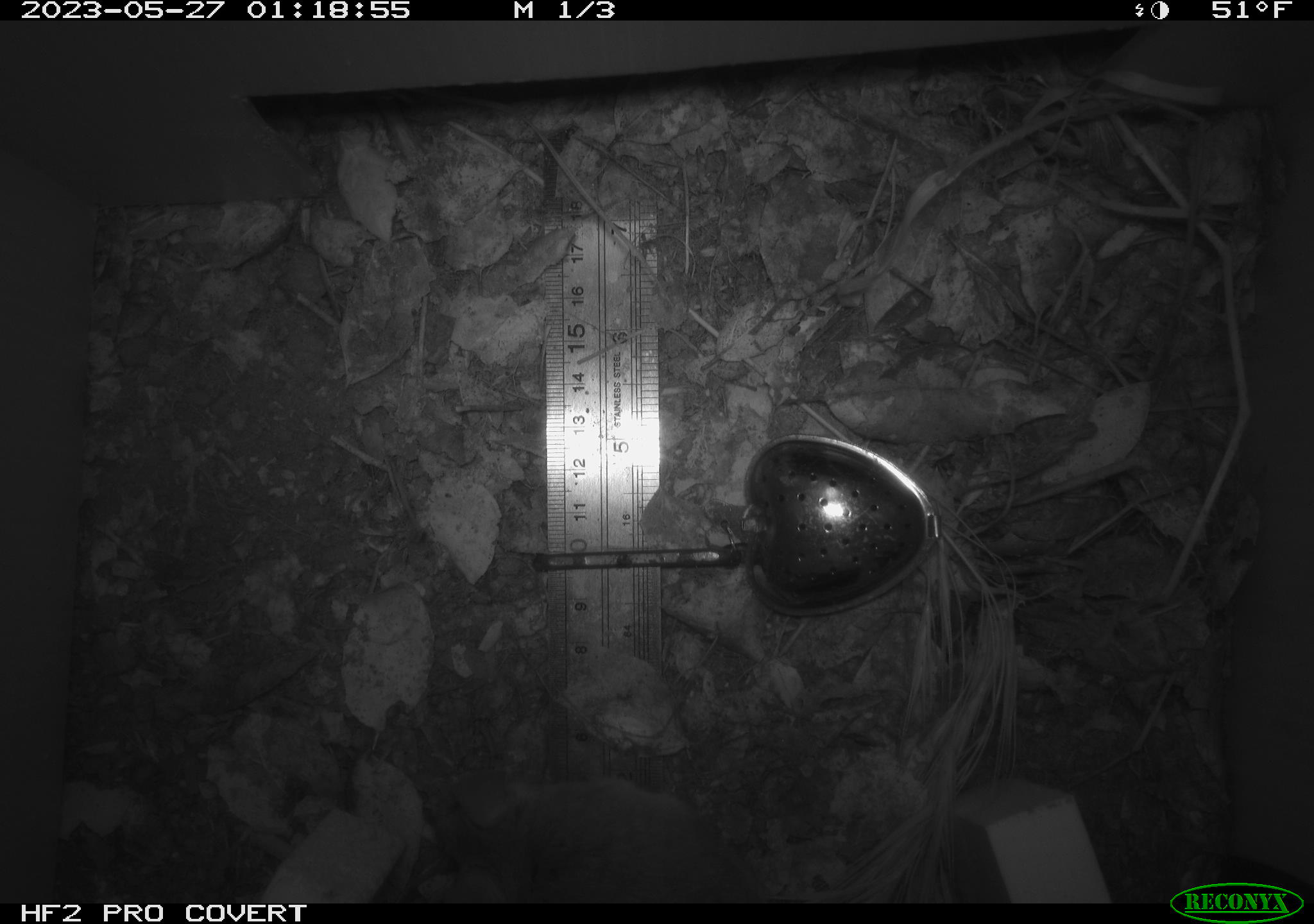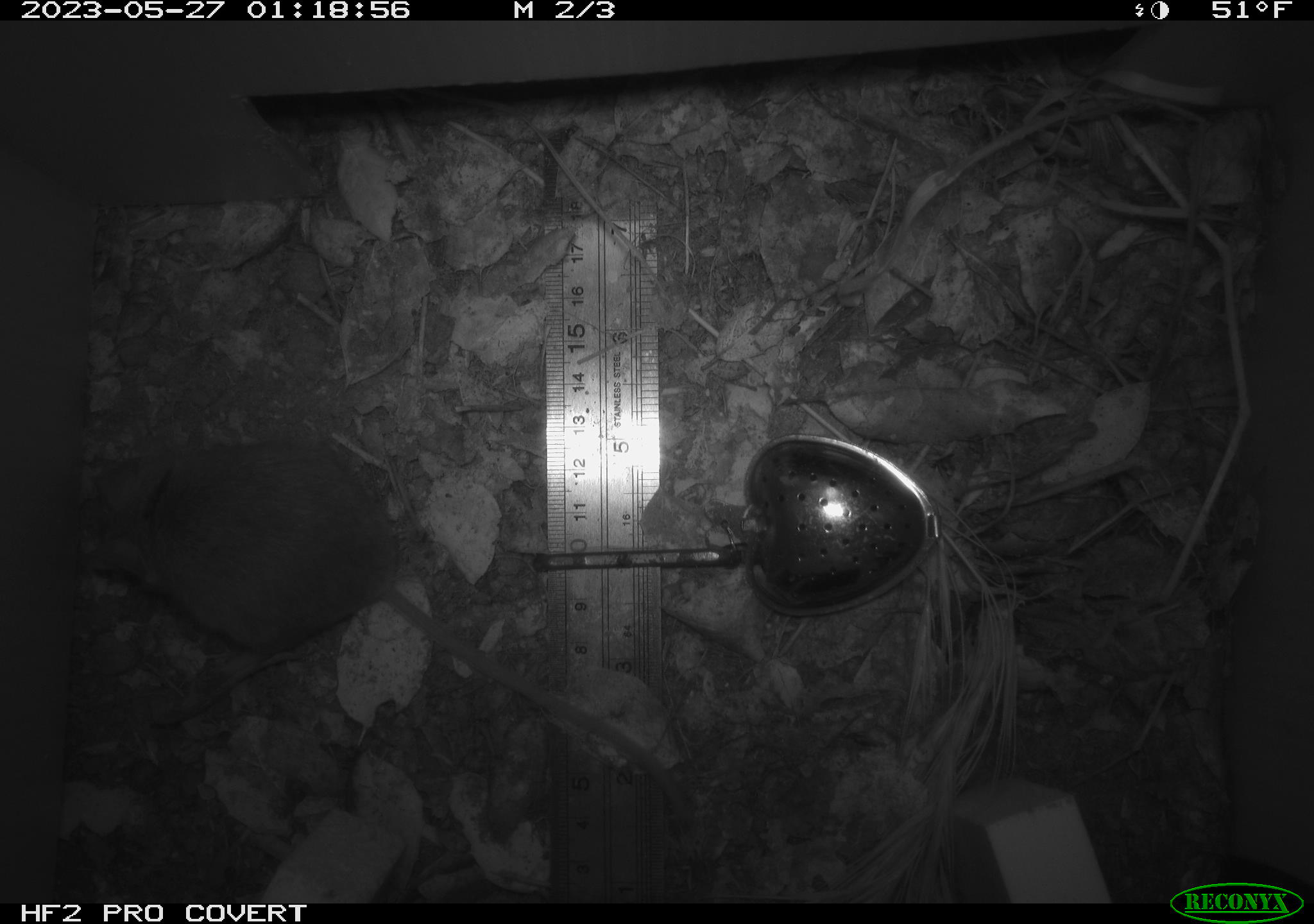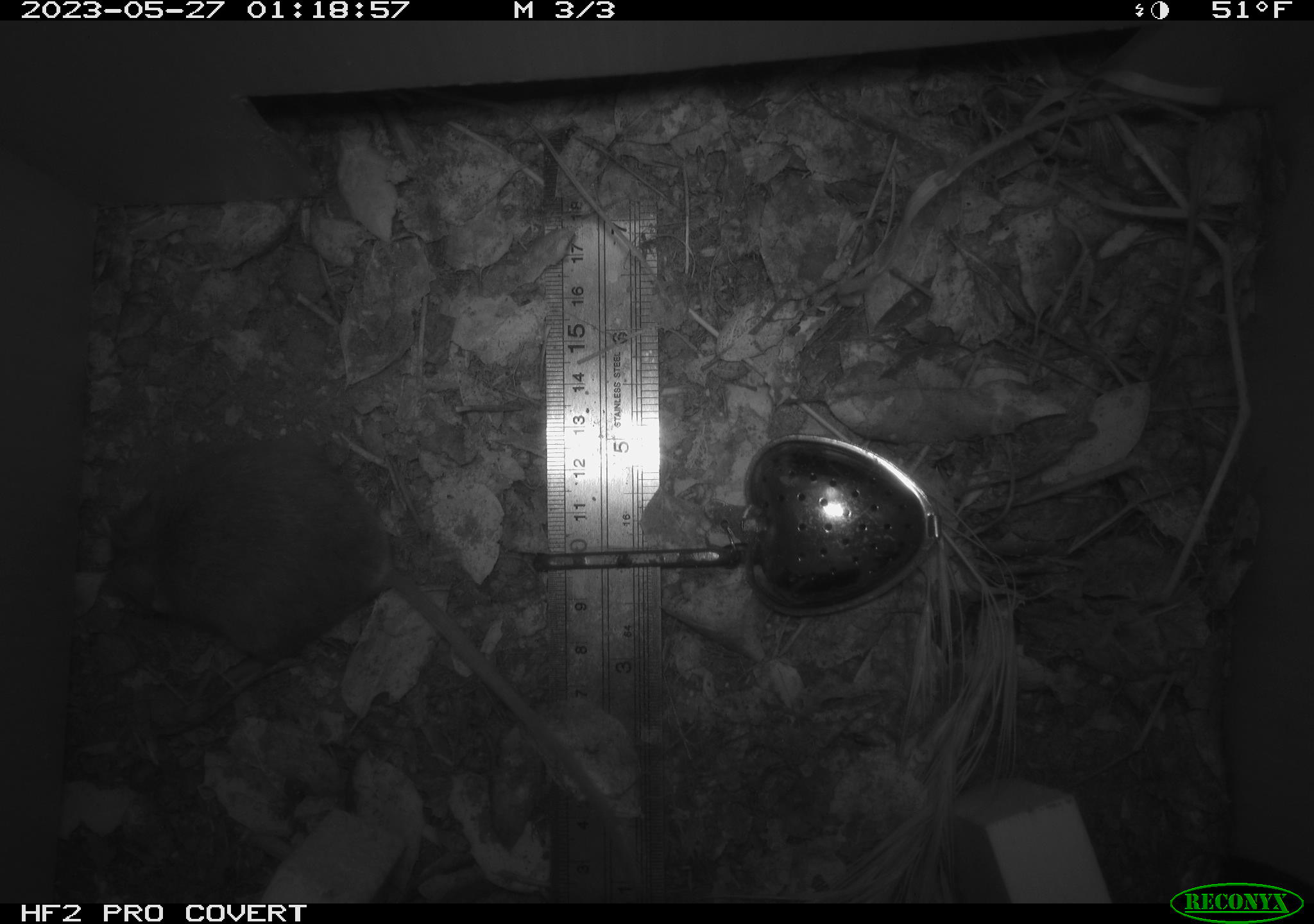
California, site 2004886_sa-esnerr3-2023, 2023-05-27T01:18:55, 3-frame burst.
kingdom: Animalia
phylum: Chordata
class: Mammalia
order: Rodentia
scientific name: Rodentia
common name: mouse species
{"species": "mouse species (Rodentia)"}